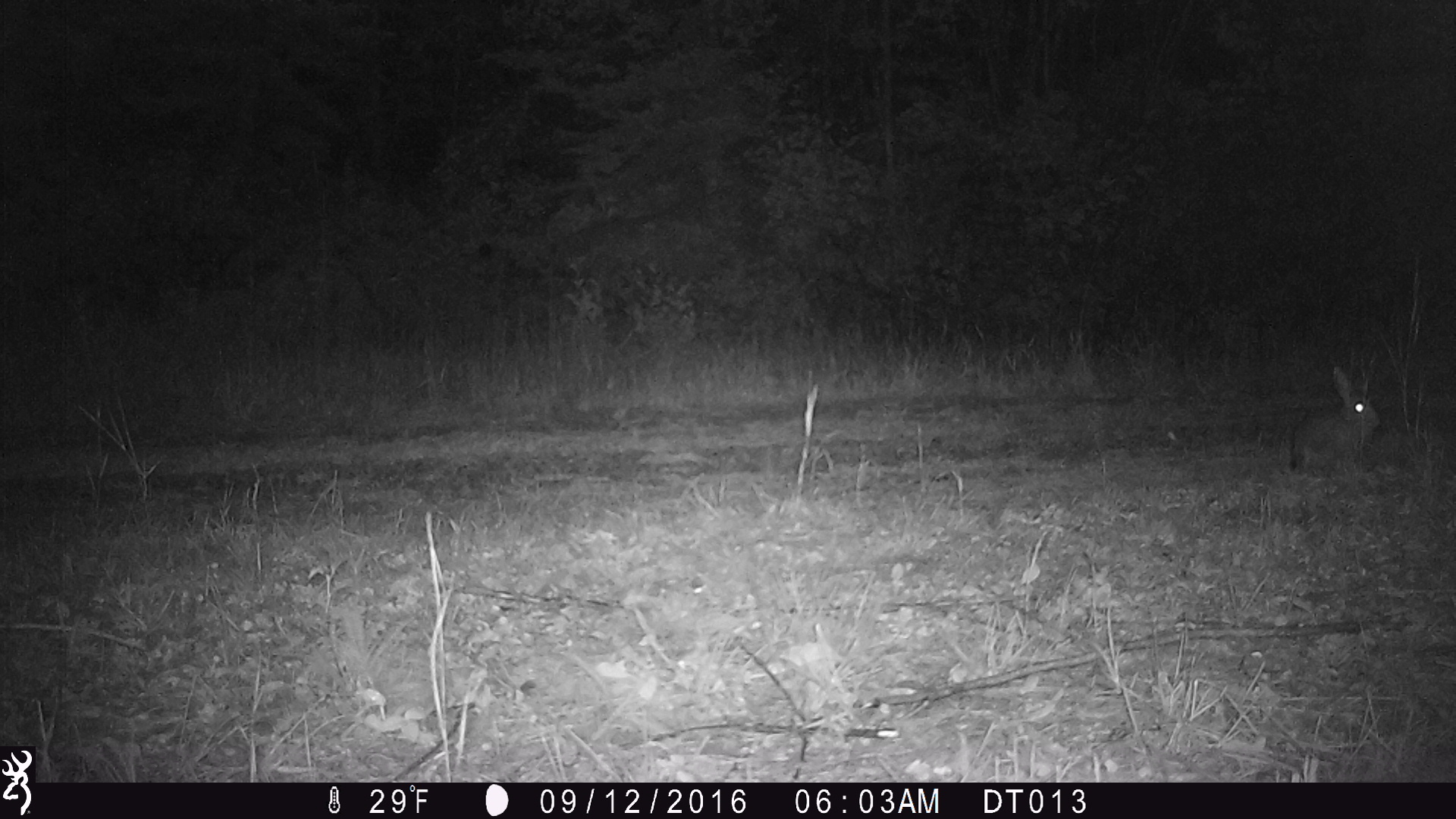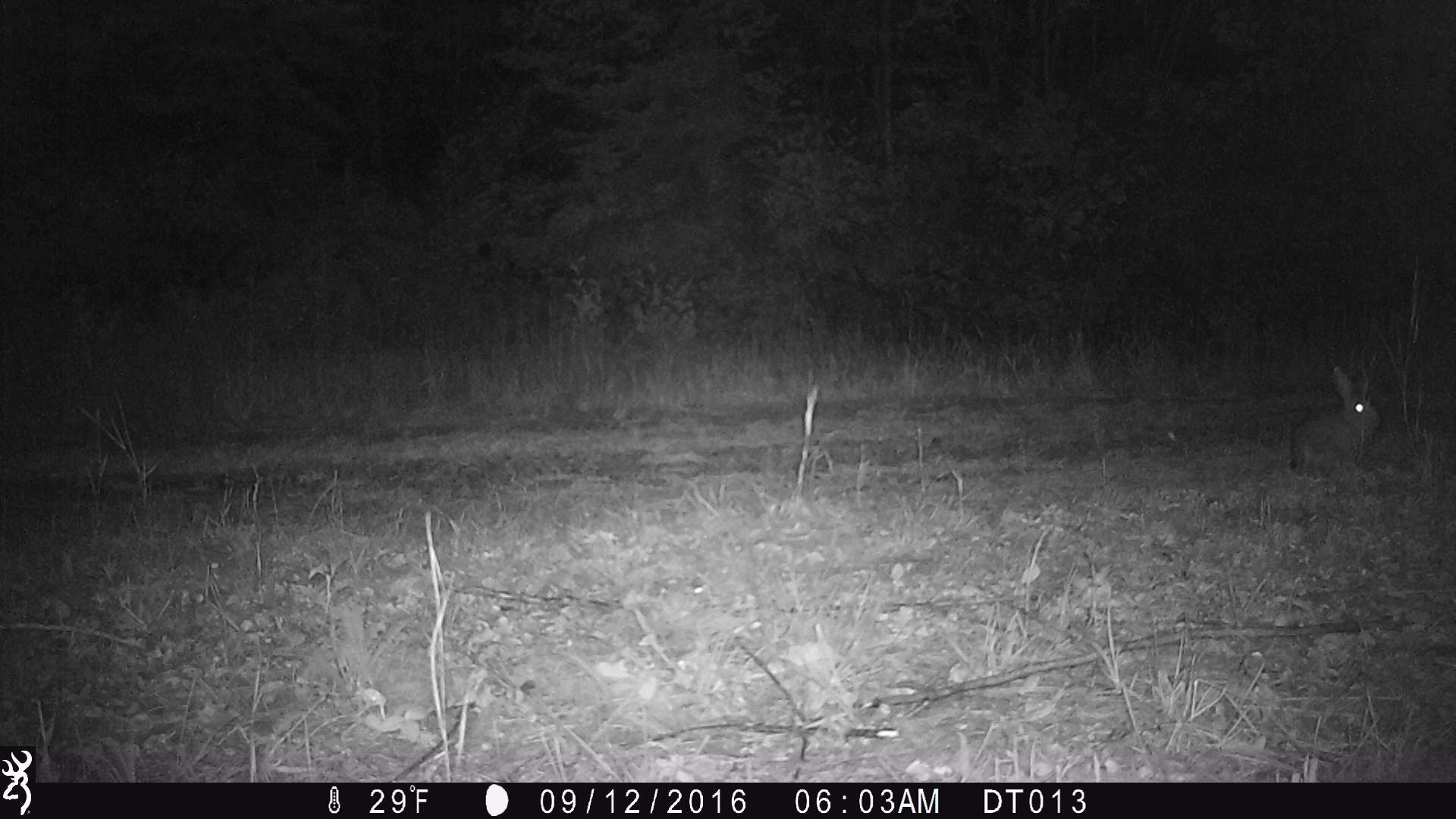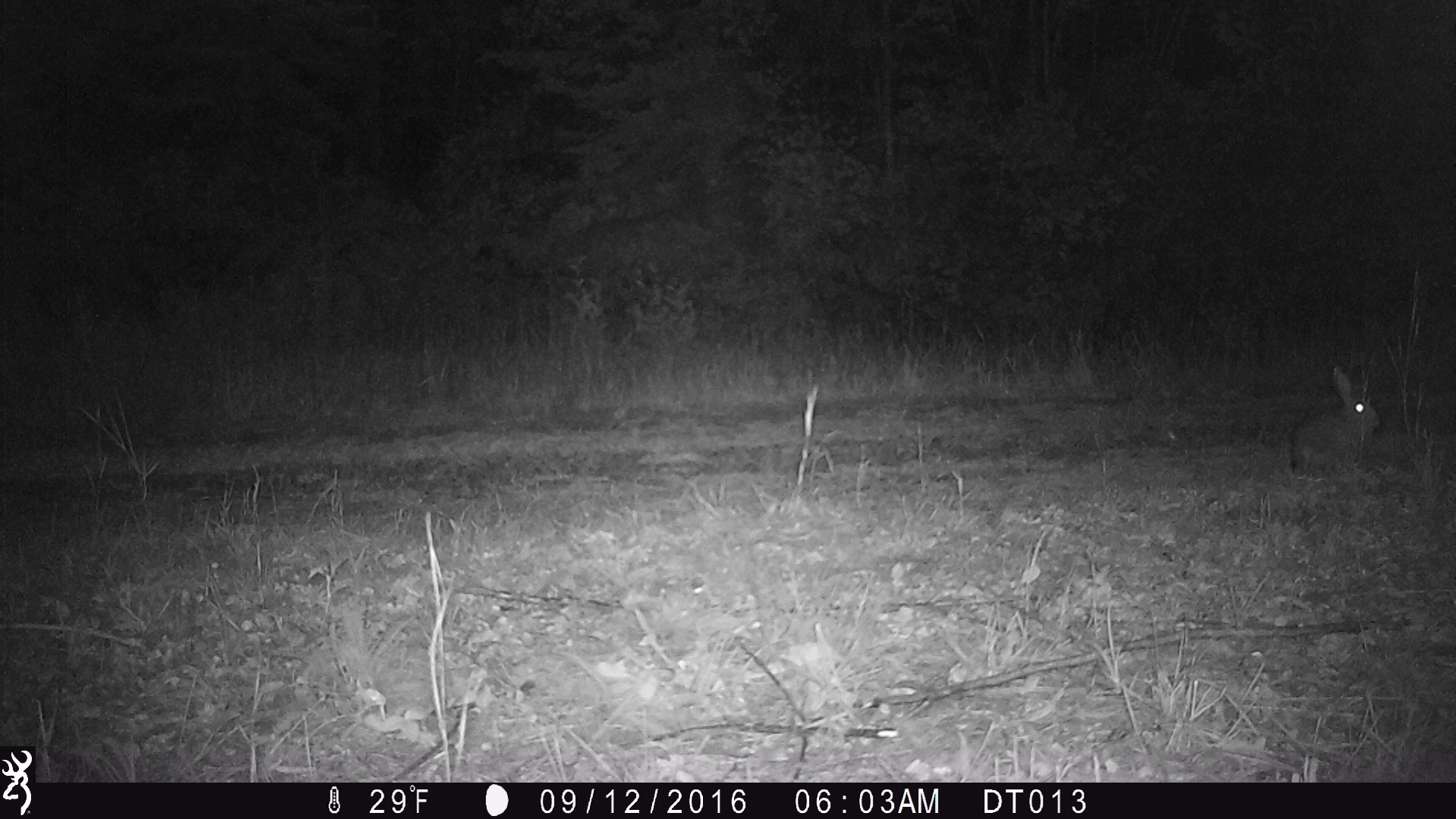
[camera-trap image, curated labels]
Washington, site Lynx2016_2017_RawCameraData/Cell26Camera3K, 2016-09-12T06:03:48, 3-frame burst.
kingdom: Animalia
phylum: Chordata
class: Mammalia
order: Lagomorpha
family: Leporidae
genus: Lepus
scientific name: Lepus americanus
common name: snowshoe hare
Lepus americanus (snowshoe hare). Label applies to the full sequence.